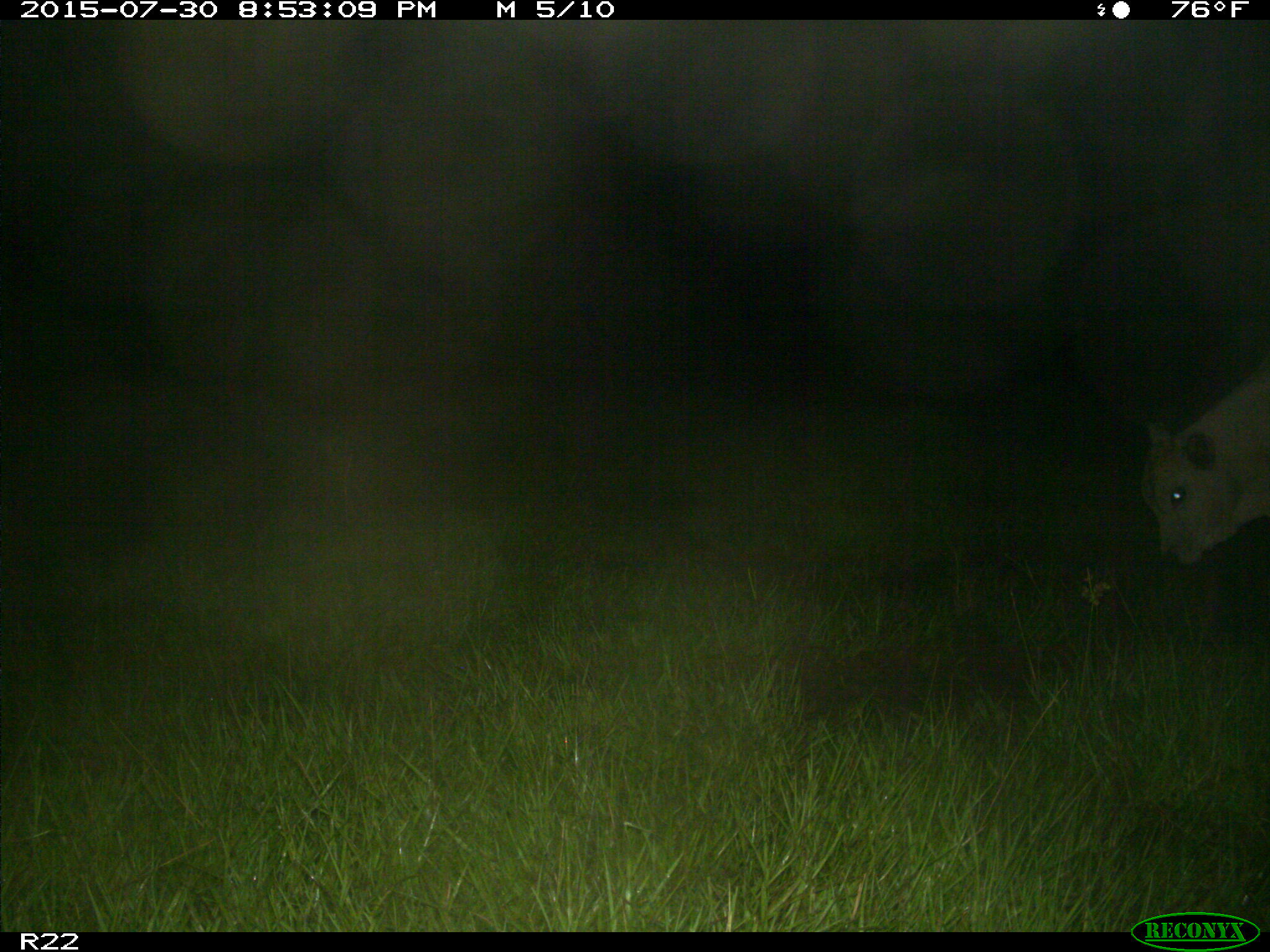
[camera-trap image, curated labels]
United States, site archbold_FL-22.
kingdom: Animalia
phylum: Chordata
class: Mammalia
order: Artiodactyla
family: Bovidae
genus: Bos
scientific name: Bos taurus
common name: domestic cow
Bos taurus (domestic cow).